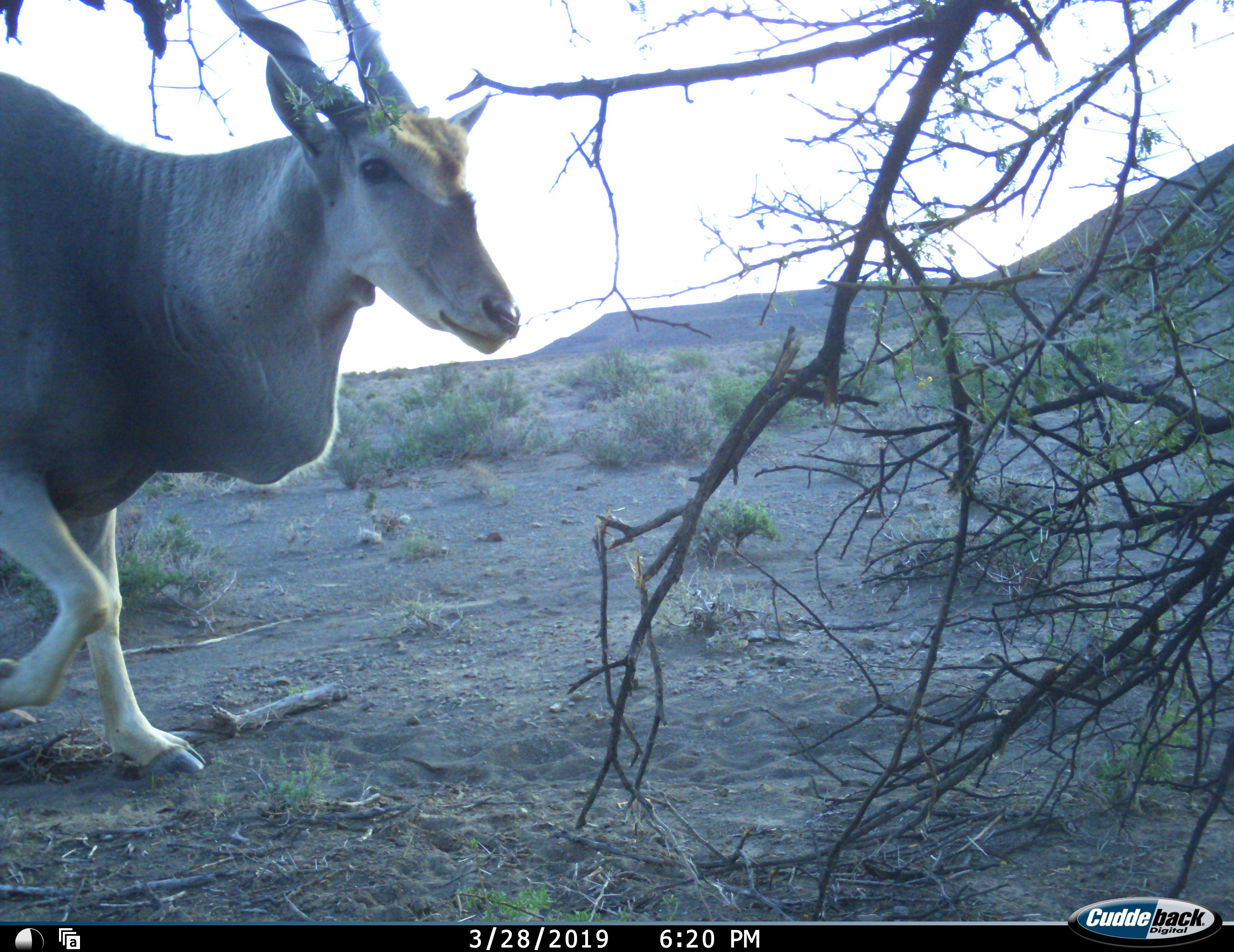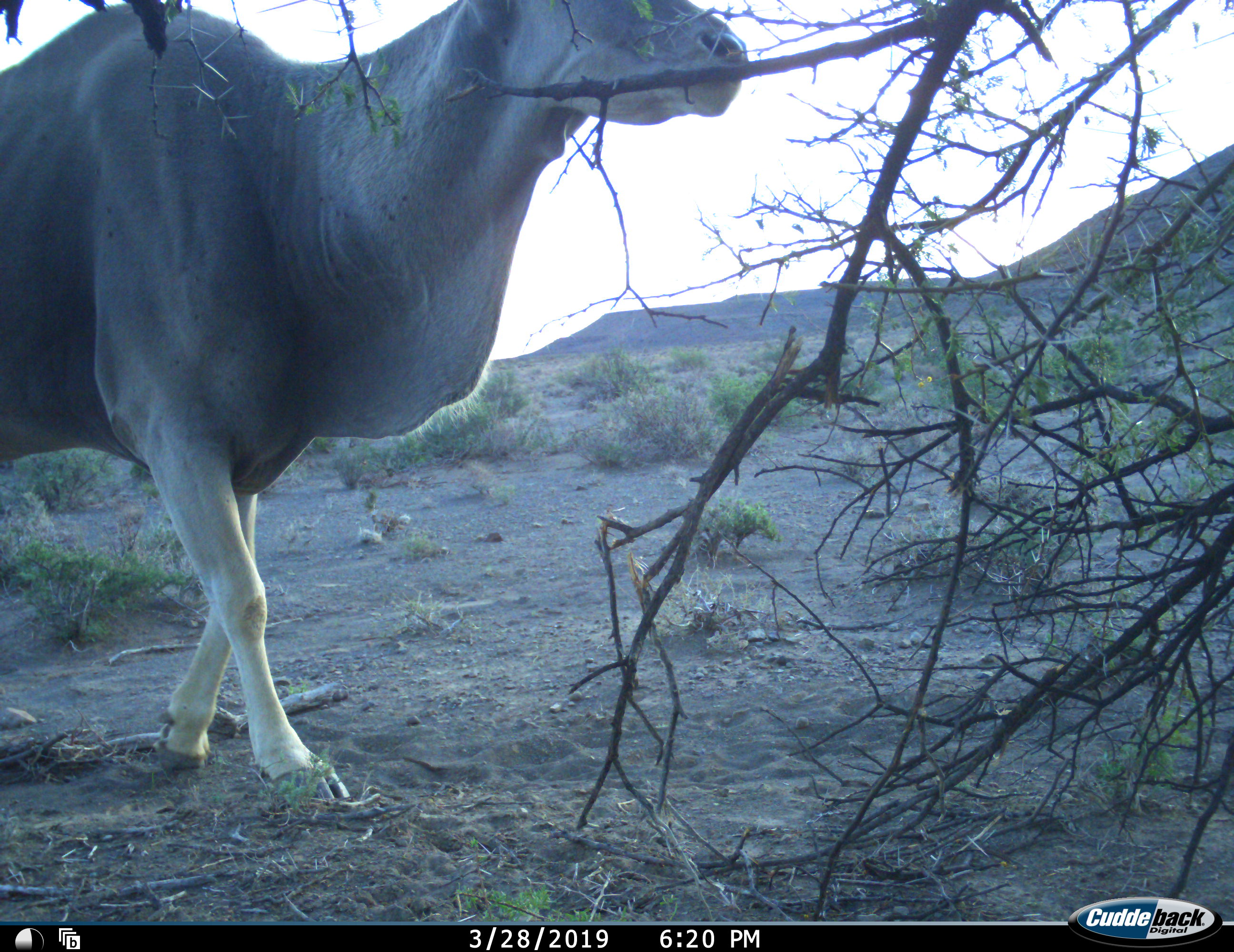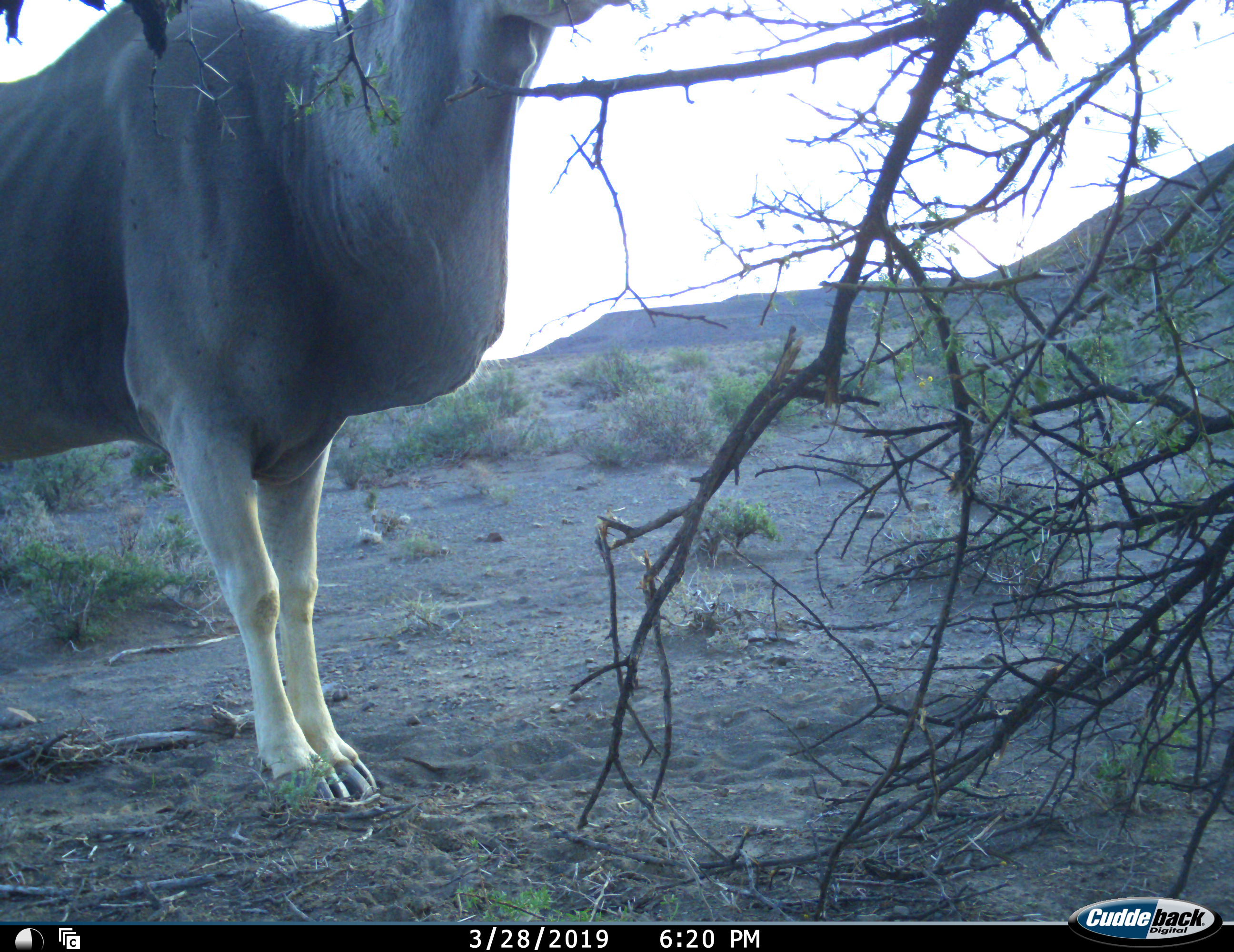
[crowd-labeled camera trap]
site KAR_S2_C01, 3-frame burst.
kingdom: Animalia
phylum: Chordata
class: Mammalia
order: Artiodactyla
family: Bovidae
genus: Tragelaphus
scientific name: Tragelaphus oryx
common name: eland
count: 1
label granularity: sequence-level